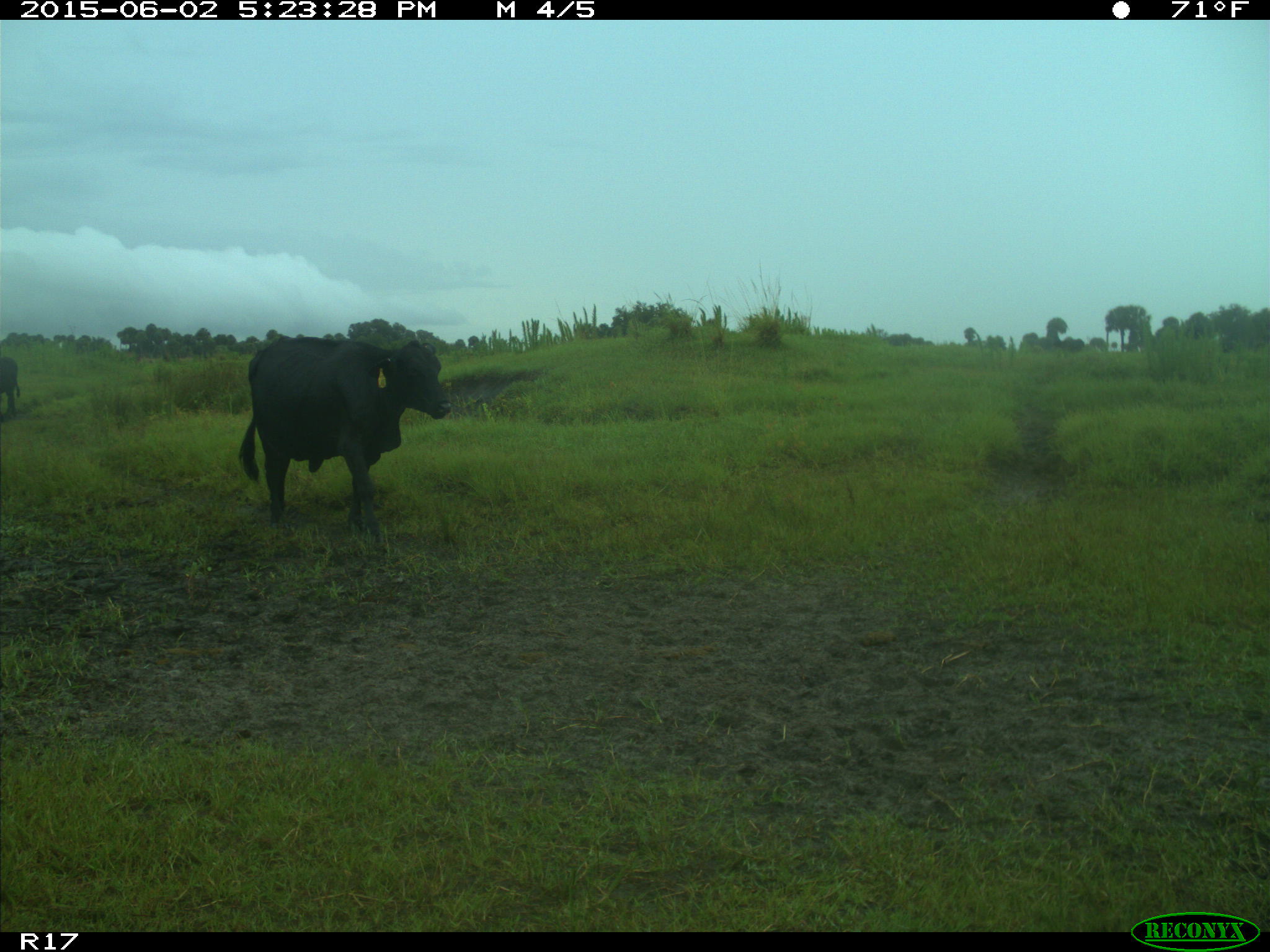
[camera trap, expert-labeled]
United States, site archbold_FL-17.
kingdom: Animalia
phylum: Chordata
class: Mammalia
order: Artiodactyla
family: Bovidae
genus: Bos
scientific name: Bos taurus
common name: domestic cow